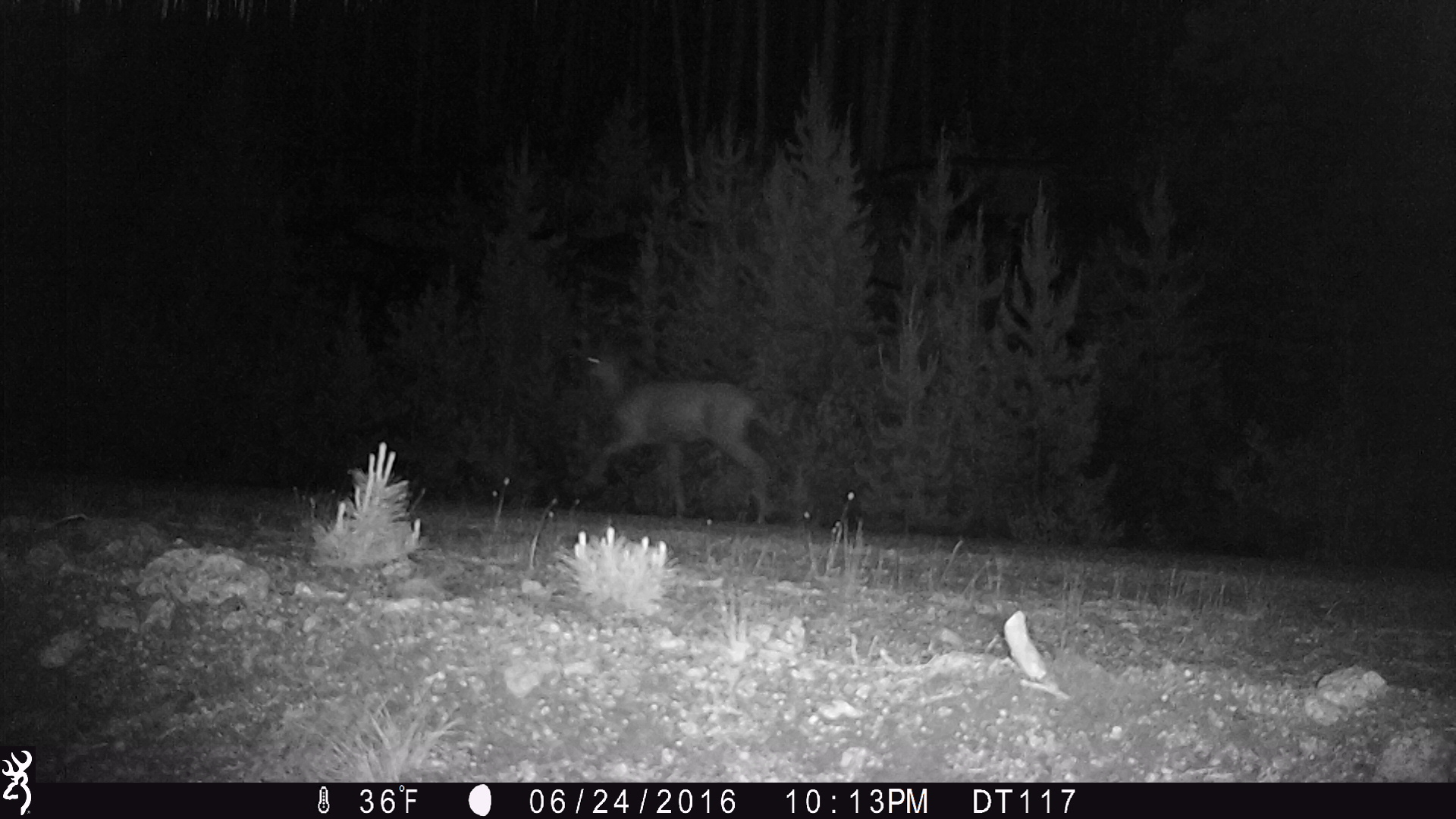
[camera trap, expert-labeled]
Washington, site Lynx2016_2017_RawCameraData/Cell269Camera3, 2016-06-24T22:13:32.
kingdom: Animalia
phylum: Chordata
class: Mammalia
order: Artiodactyla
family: Cervidae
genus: Odocoileus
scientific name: Odocoileus hemionus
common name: mule deer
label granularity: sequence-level